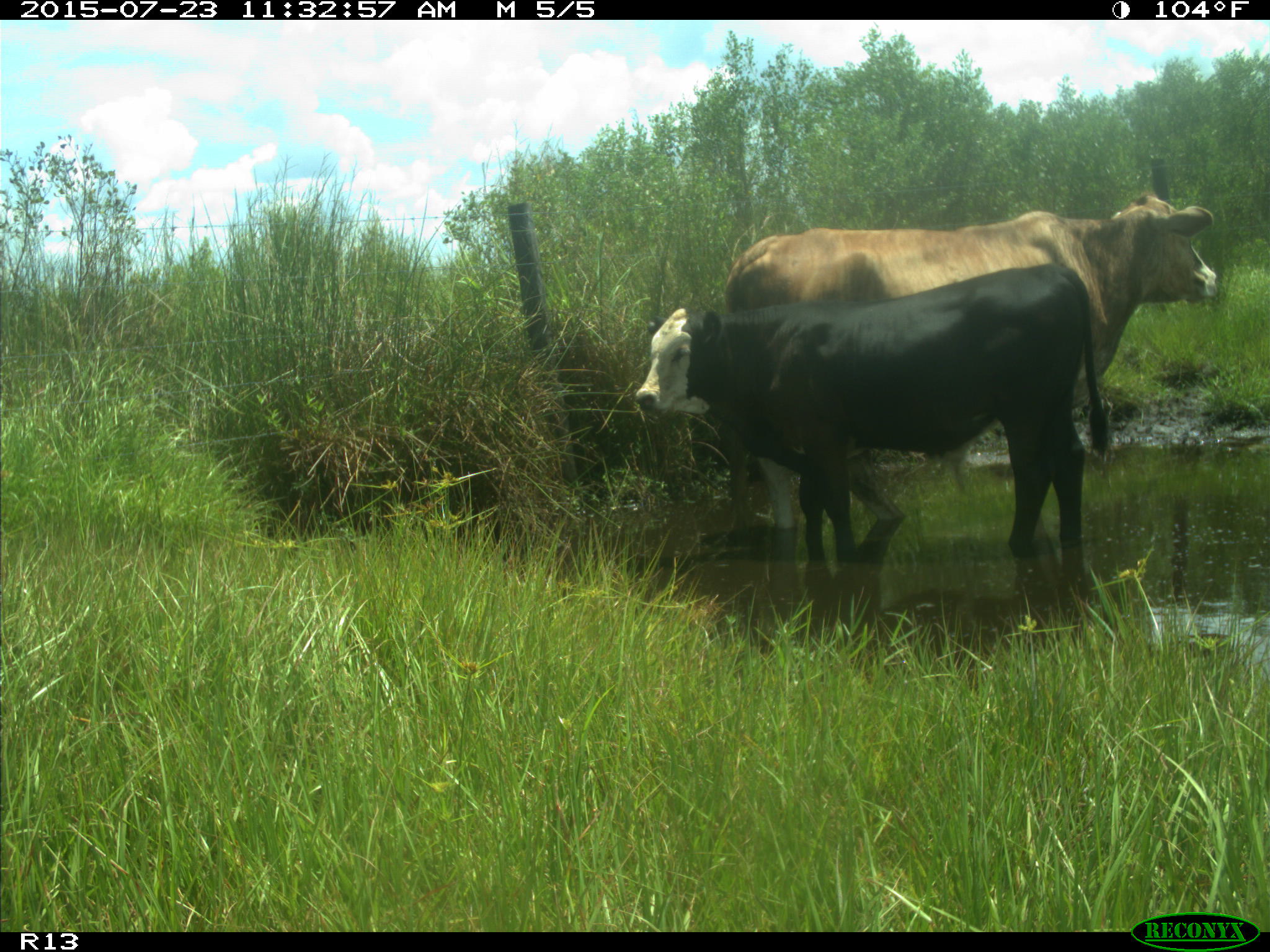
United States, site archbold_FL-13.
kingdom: Animalia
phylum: Chordata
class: Mammalia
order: Artiodactyla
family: Bovidae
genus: Bos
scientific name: Bos taurus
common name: domestic cow